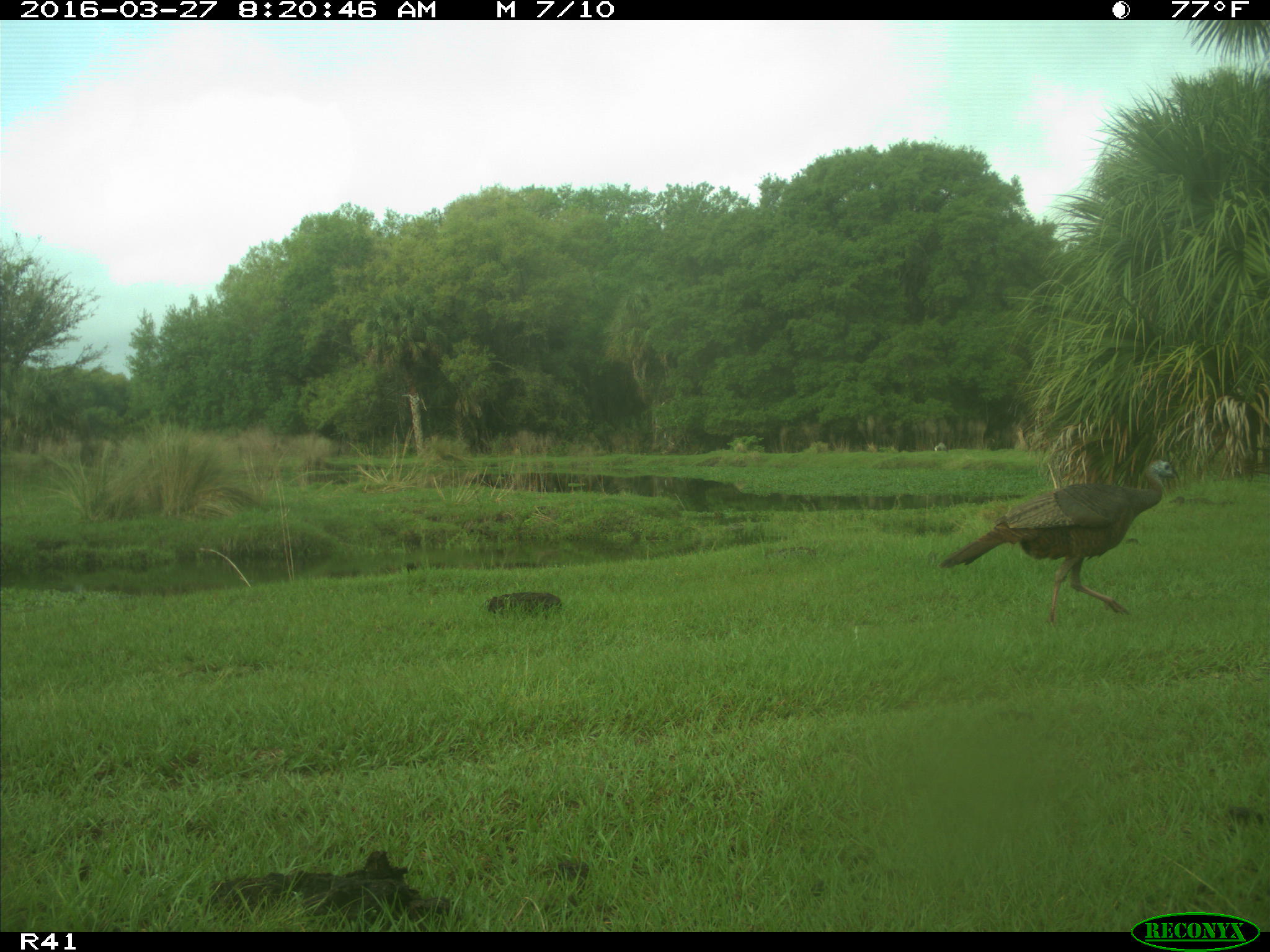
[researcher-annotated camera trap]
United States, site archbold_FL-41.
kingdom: Animalia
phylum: Chordata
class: Mammalia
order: Artiodactyla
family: Bovidae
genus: Bos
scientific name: Bos taurus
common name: domestic cow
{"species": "Bos taurus (domestic cow)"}